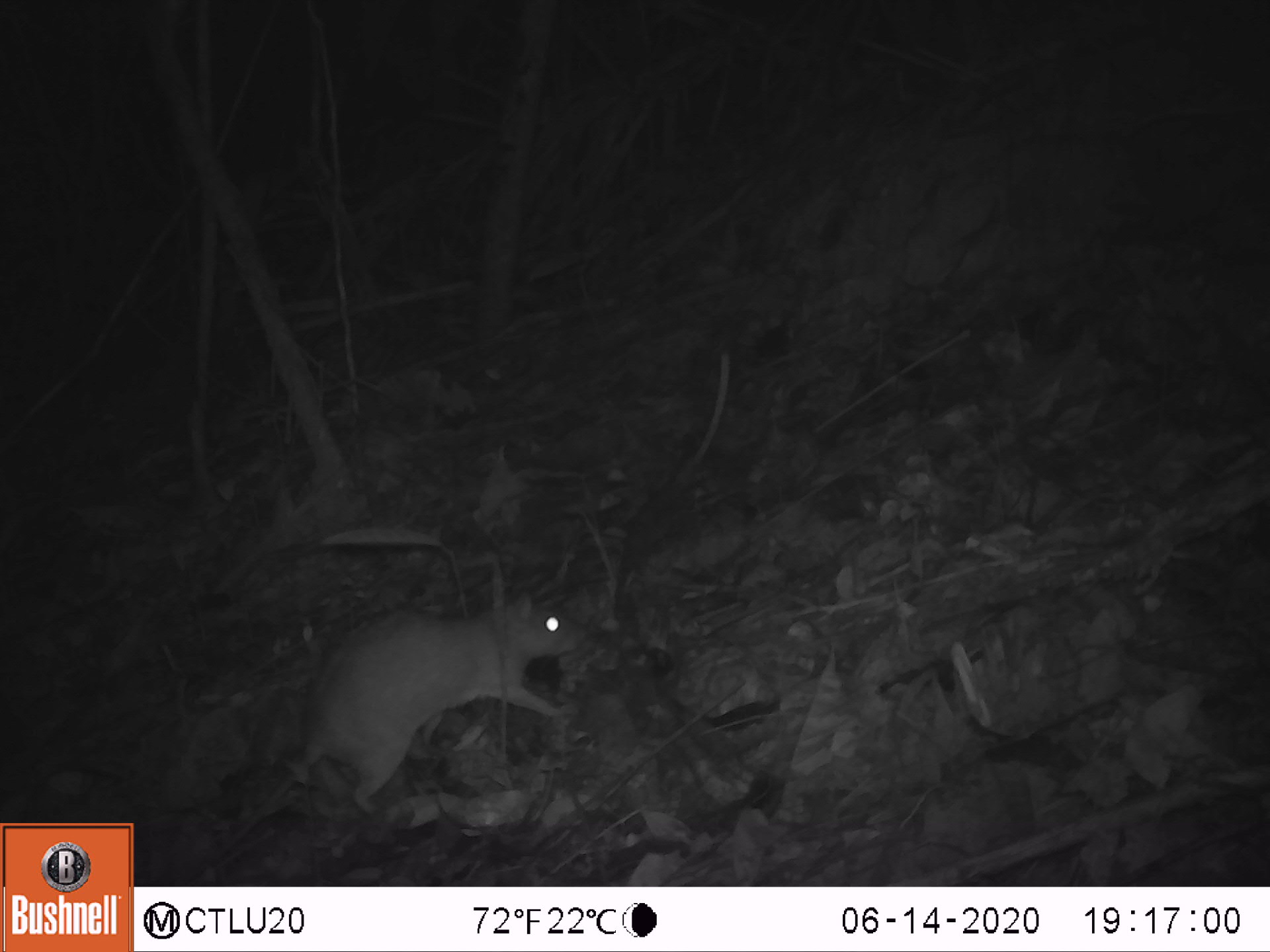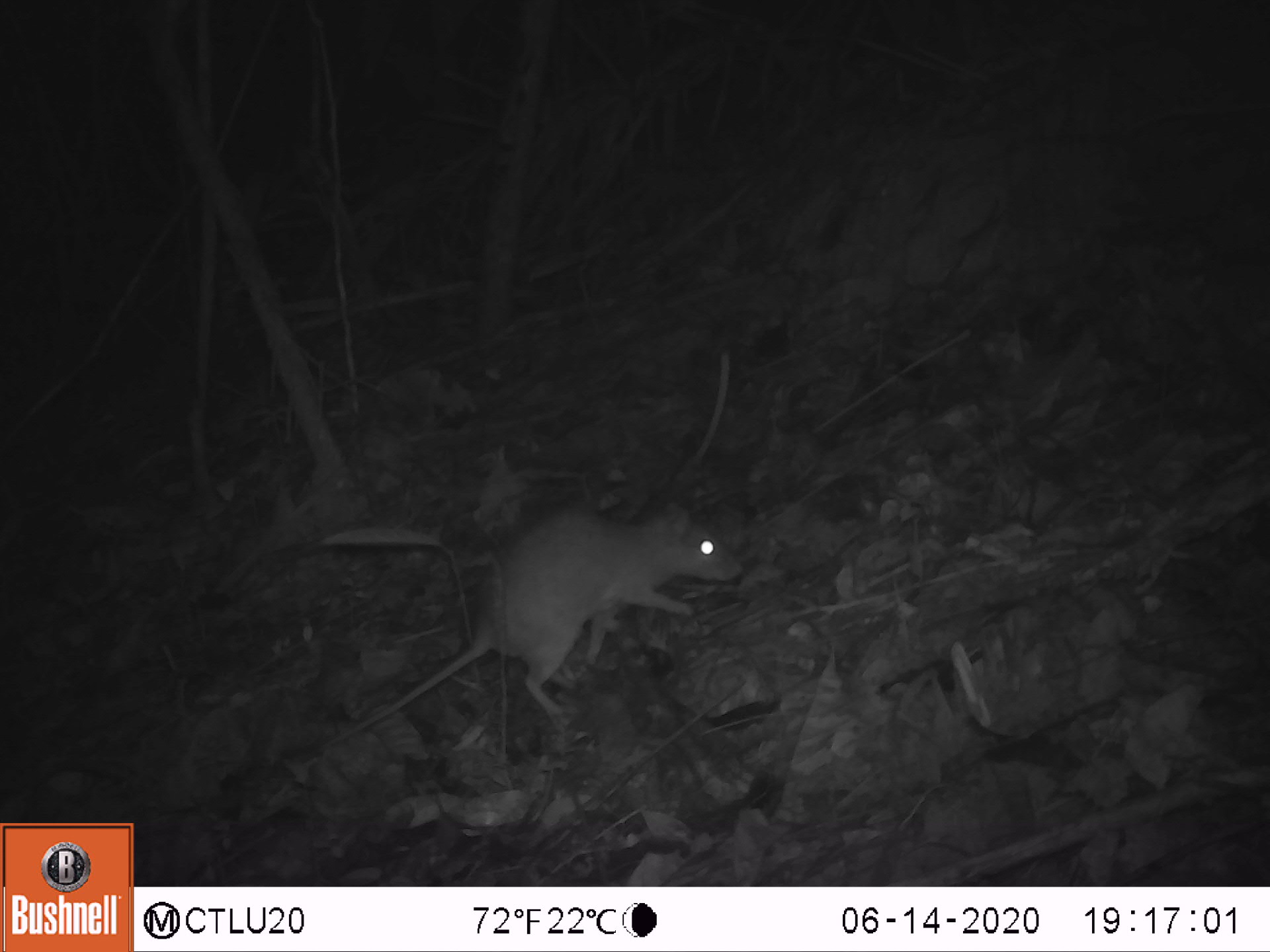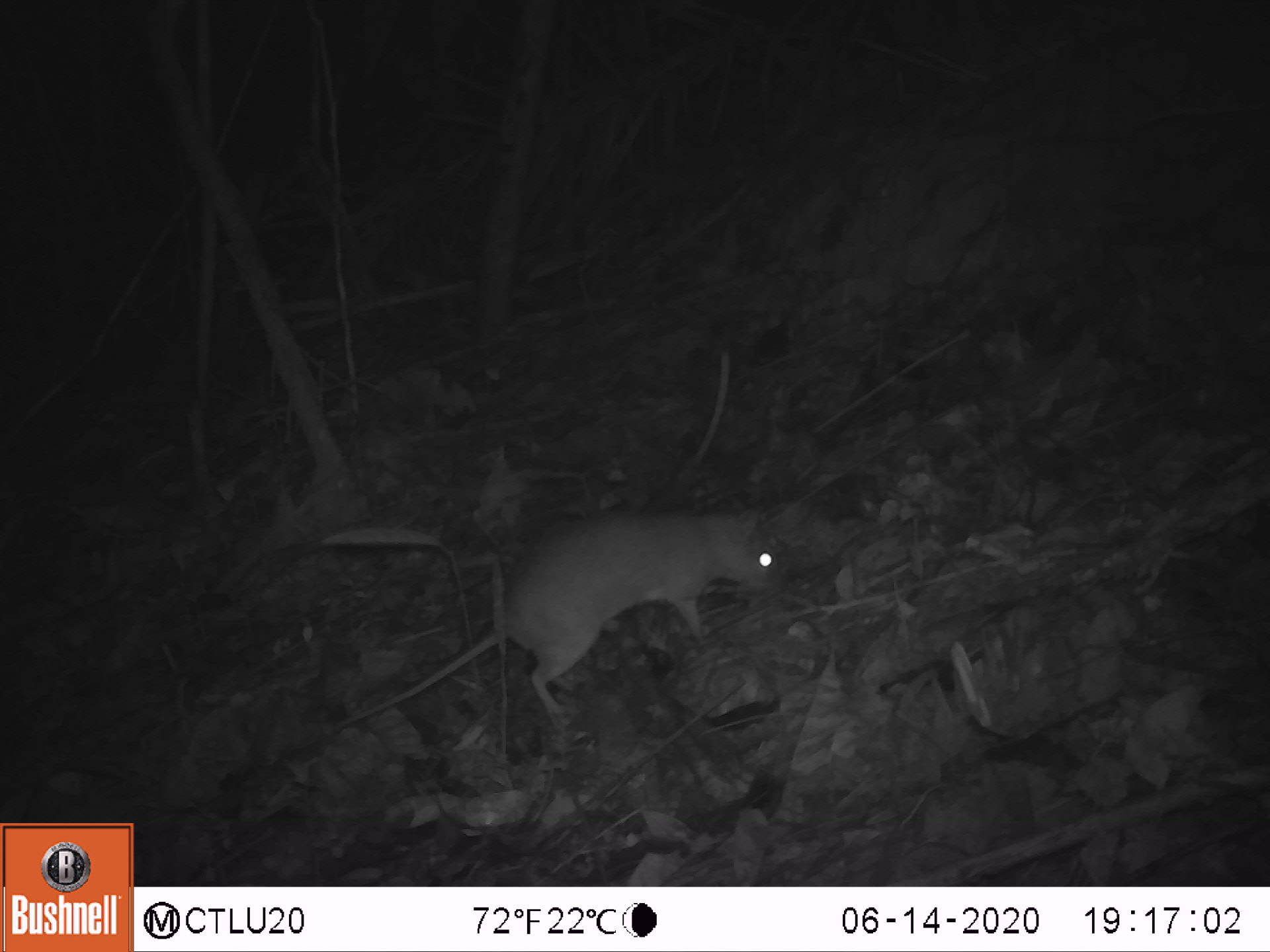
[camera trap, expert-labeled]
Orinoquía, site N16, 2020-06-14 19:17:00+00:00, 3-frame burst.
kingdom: Animalia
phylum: Chordata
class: Mammalia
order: Rodentia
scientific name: Rodentia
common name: rodent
Rodent (Rodentia).